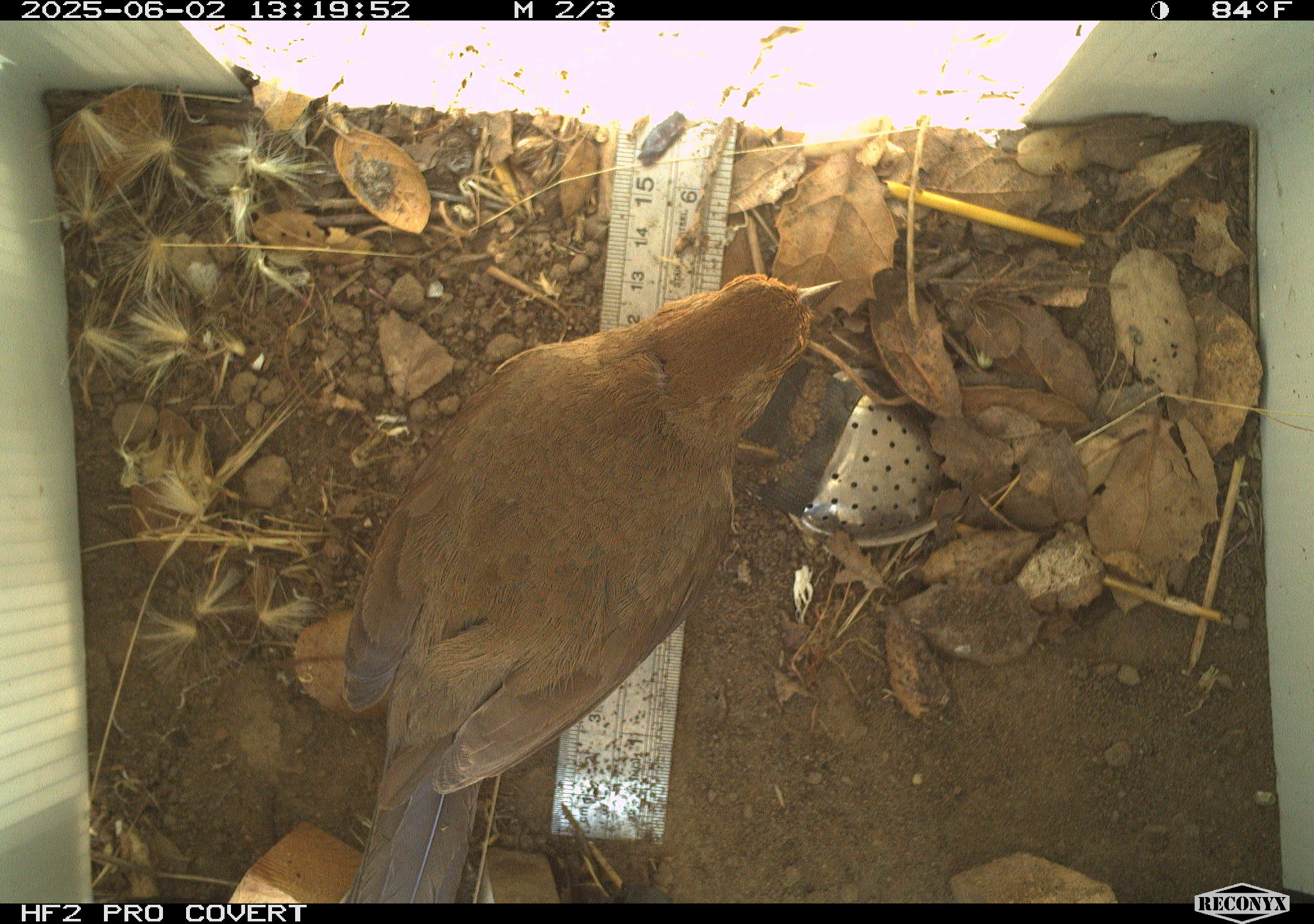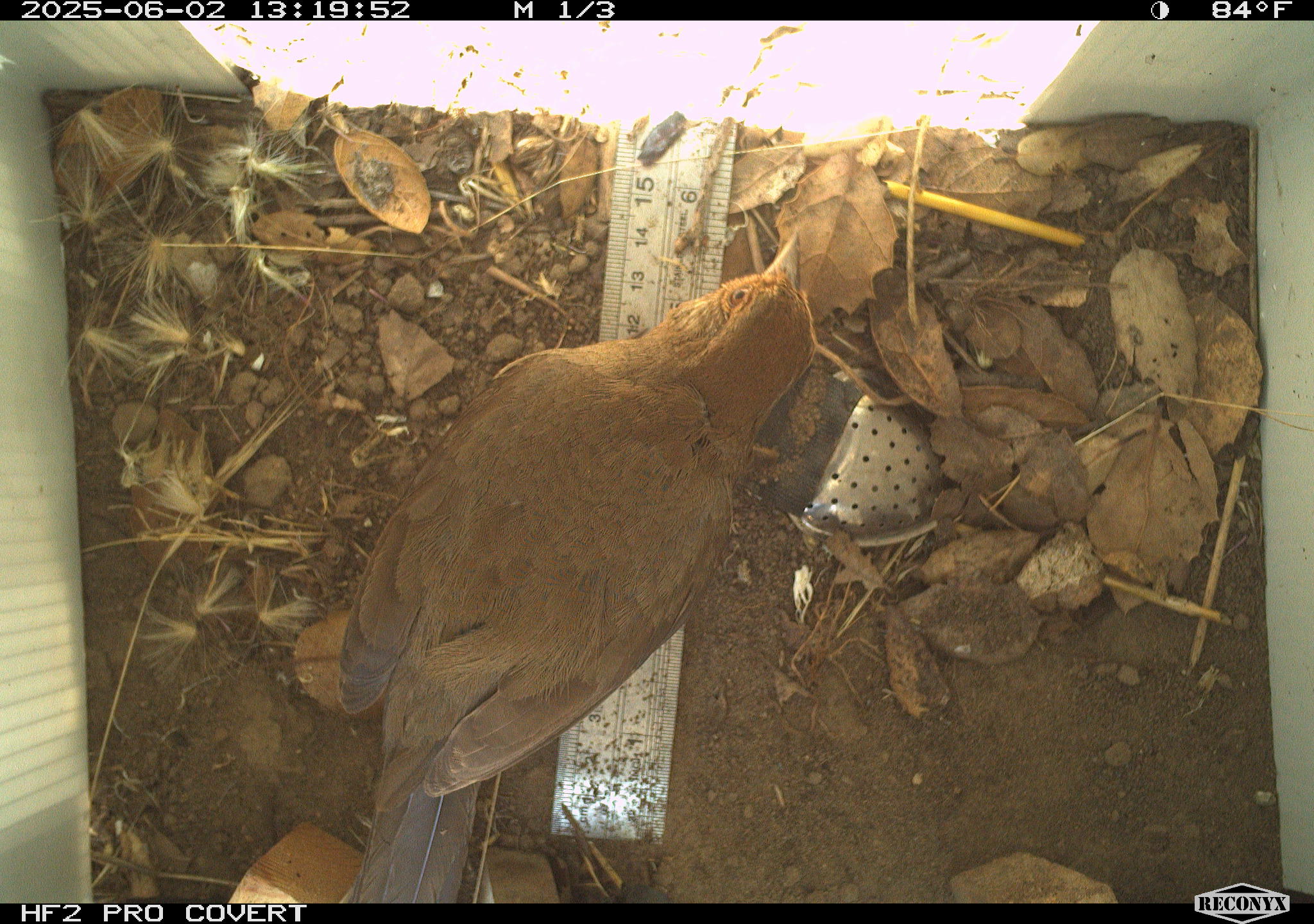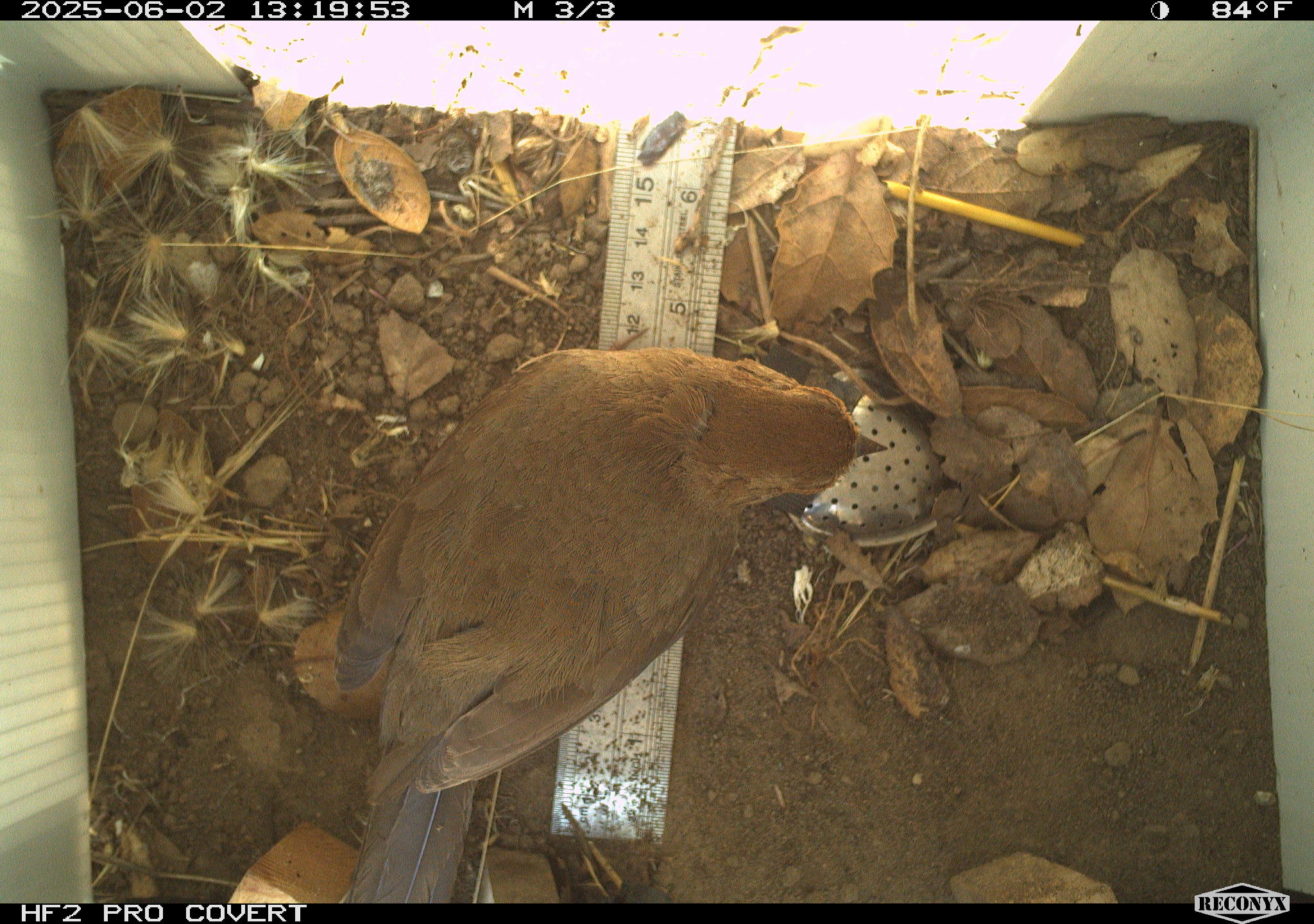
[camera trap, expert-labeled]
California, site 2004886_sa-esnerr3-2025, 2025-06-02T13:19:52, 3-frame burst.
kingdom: Animalia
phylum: Chordata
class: Aves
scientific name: Aves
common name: bird